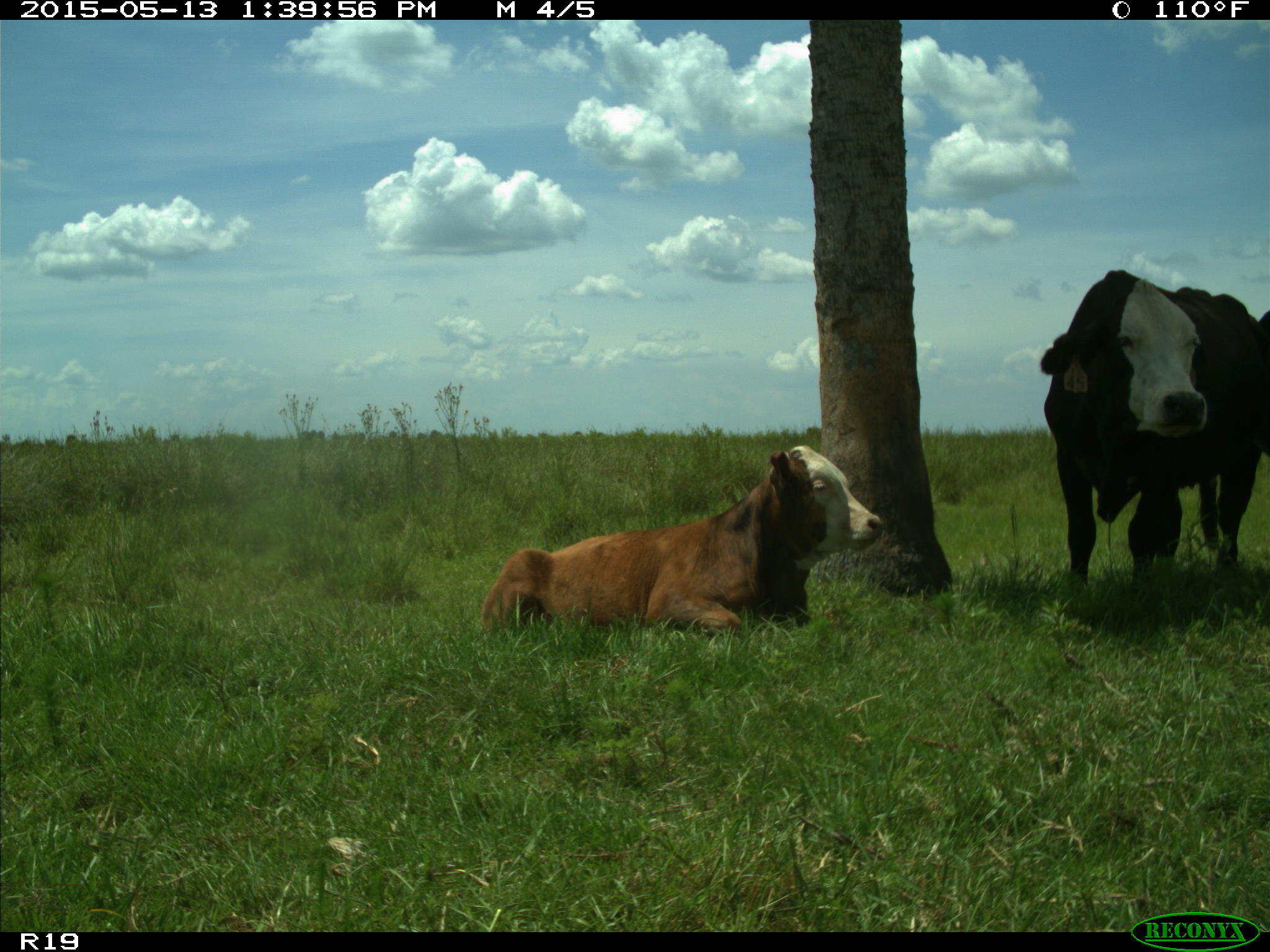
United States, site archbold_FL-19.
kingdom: Animalia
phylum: Chordata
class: Mammalia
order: Artiodactyla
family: Bovidae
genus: Bos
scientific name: Bos taurus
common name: domestic cow